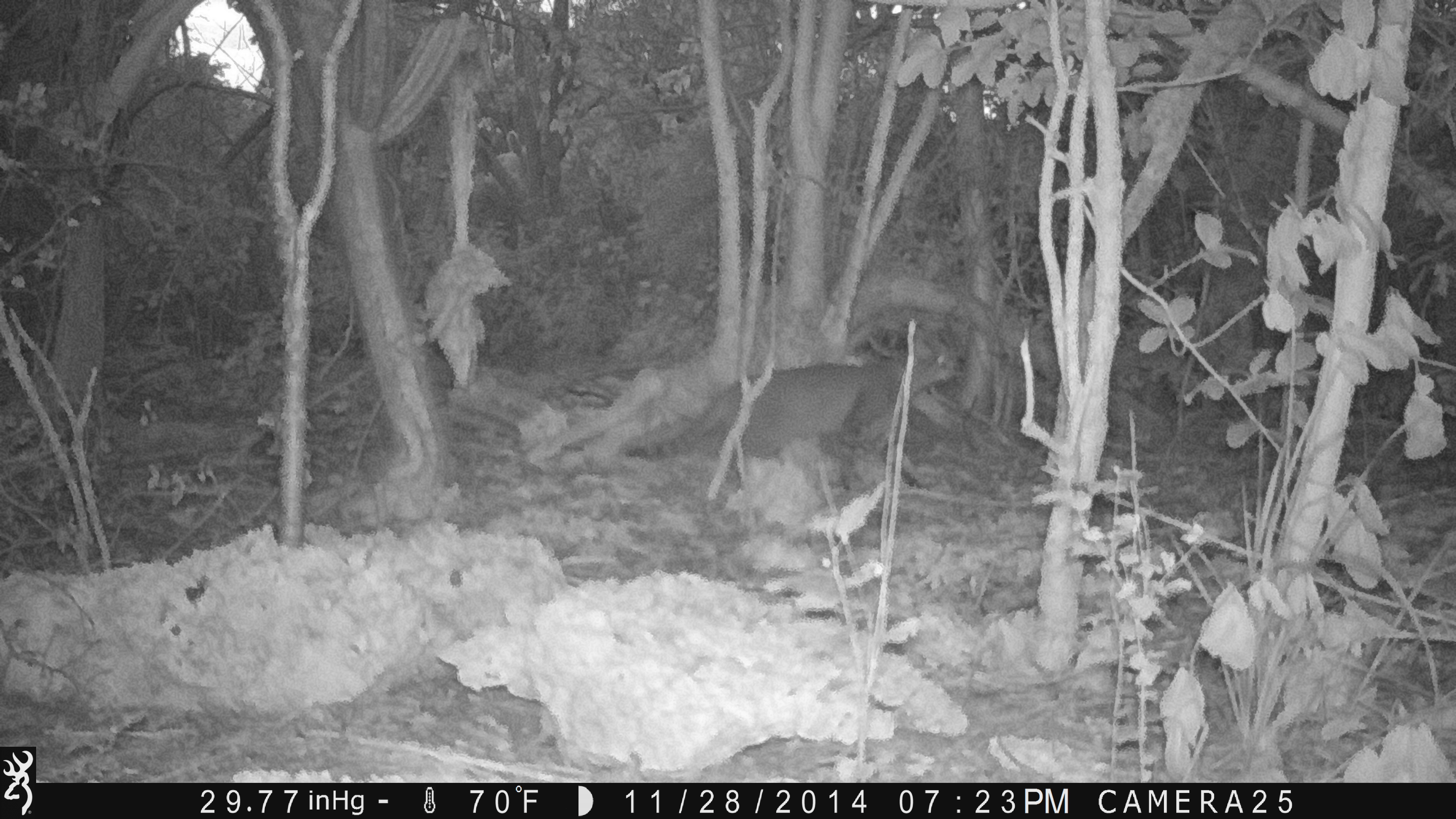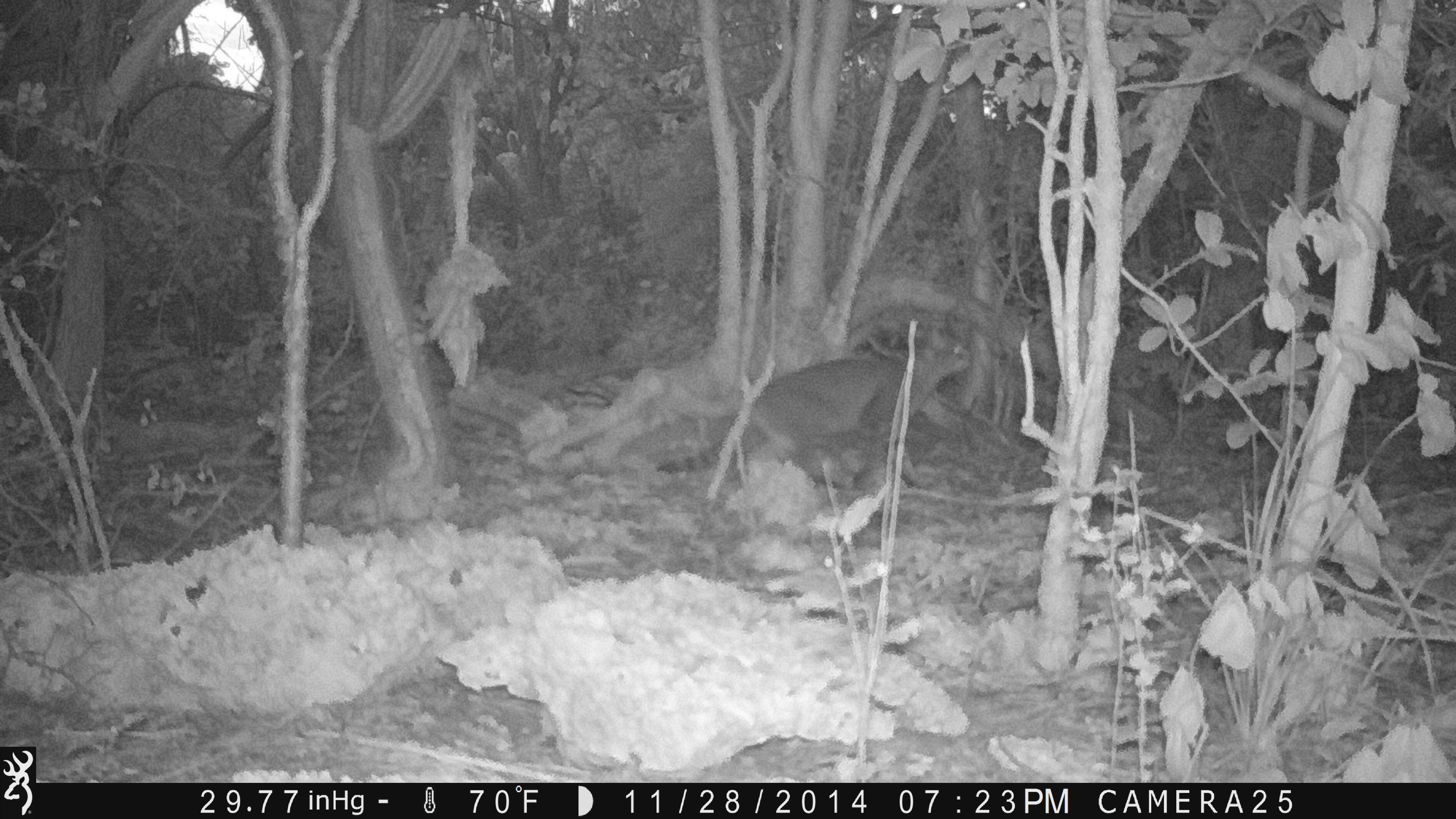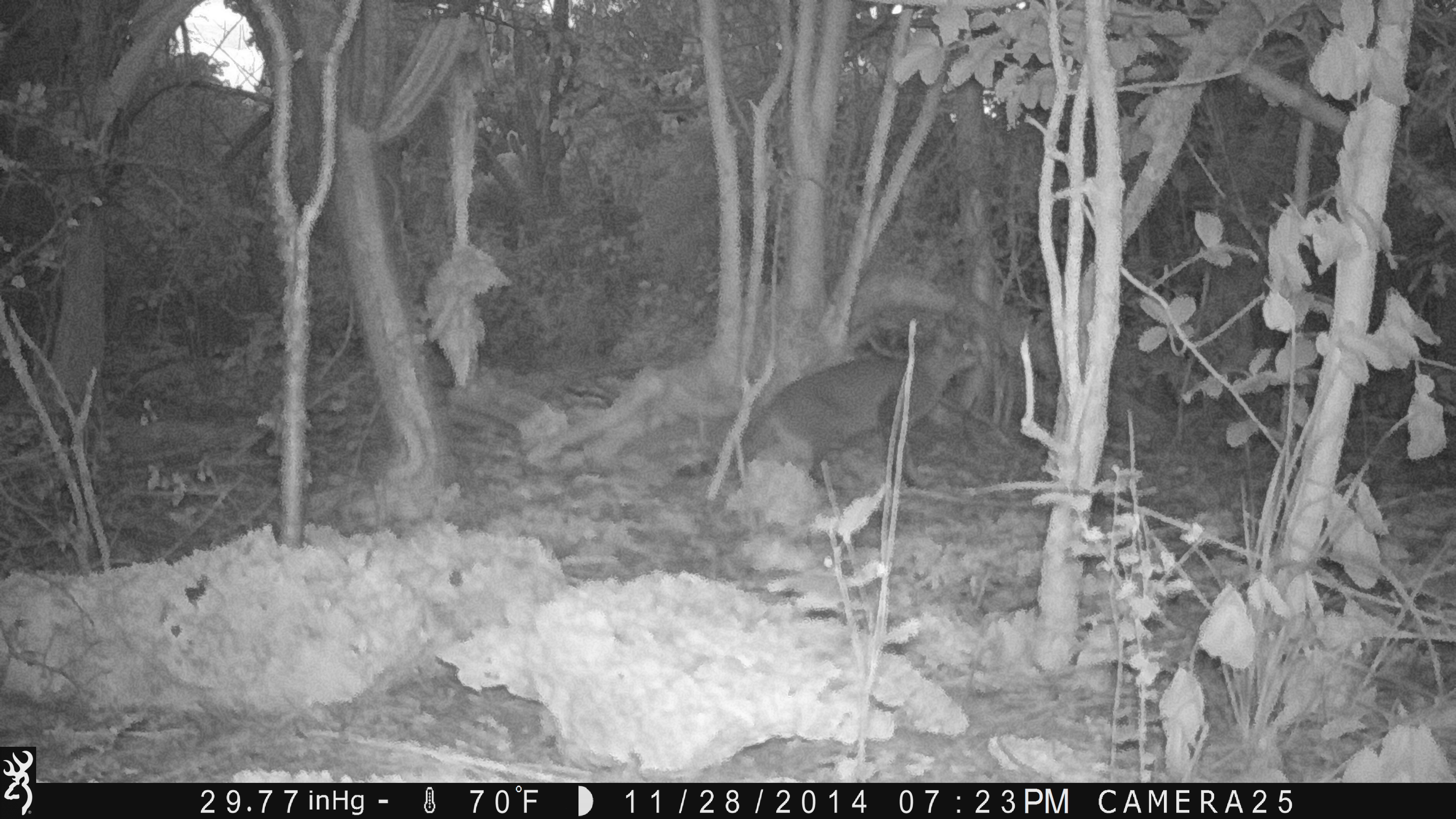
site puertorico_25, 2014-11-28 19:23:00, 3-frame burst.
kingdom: Animalia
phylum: Chordata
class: Mammalia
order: Carnivora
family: Felidae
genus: Felis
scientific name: Felis catus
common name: cat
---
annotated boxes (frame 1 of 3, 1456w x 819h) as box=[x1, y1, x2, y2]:
cat: box=[614, 320, 957, 516]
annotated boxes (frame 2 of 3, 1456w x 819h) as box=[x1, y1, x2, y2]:
cat: box=[665, 331, 973, 504]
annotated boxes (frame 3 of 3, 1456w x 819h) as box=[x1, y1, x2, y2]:
cat: box=[699, 331, 980, 501]